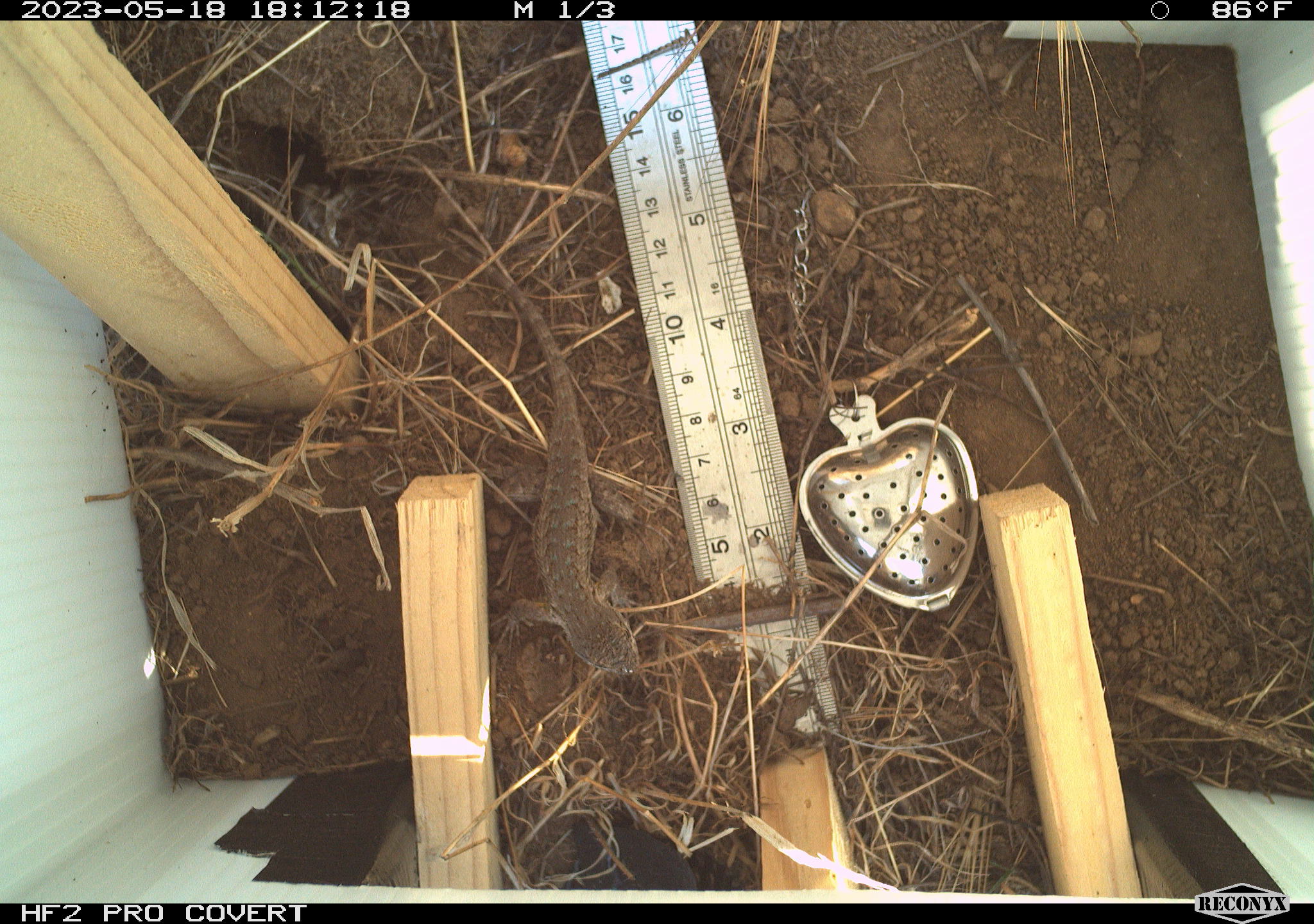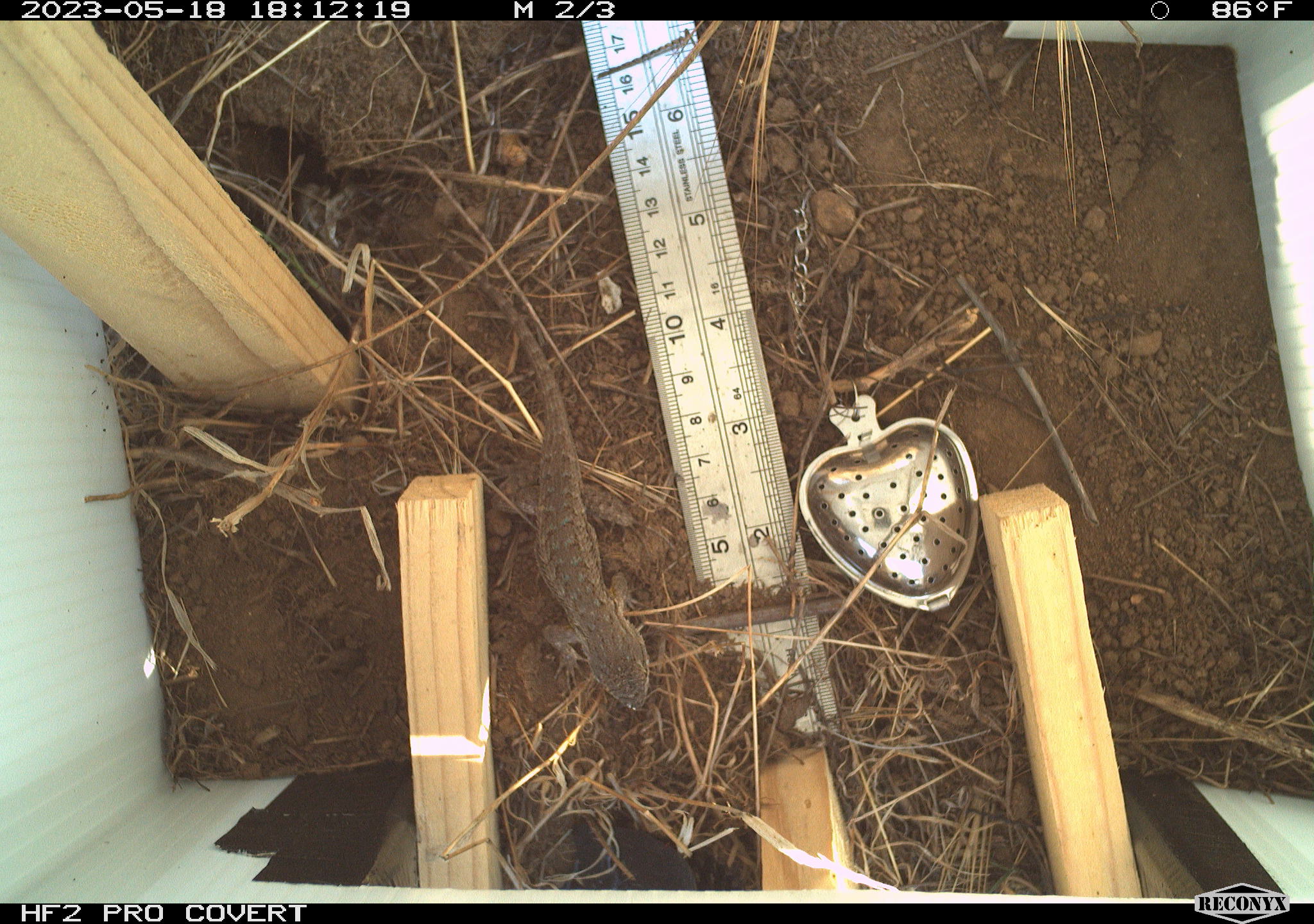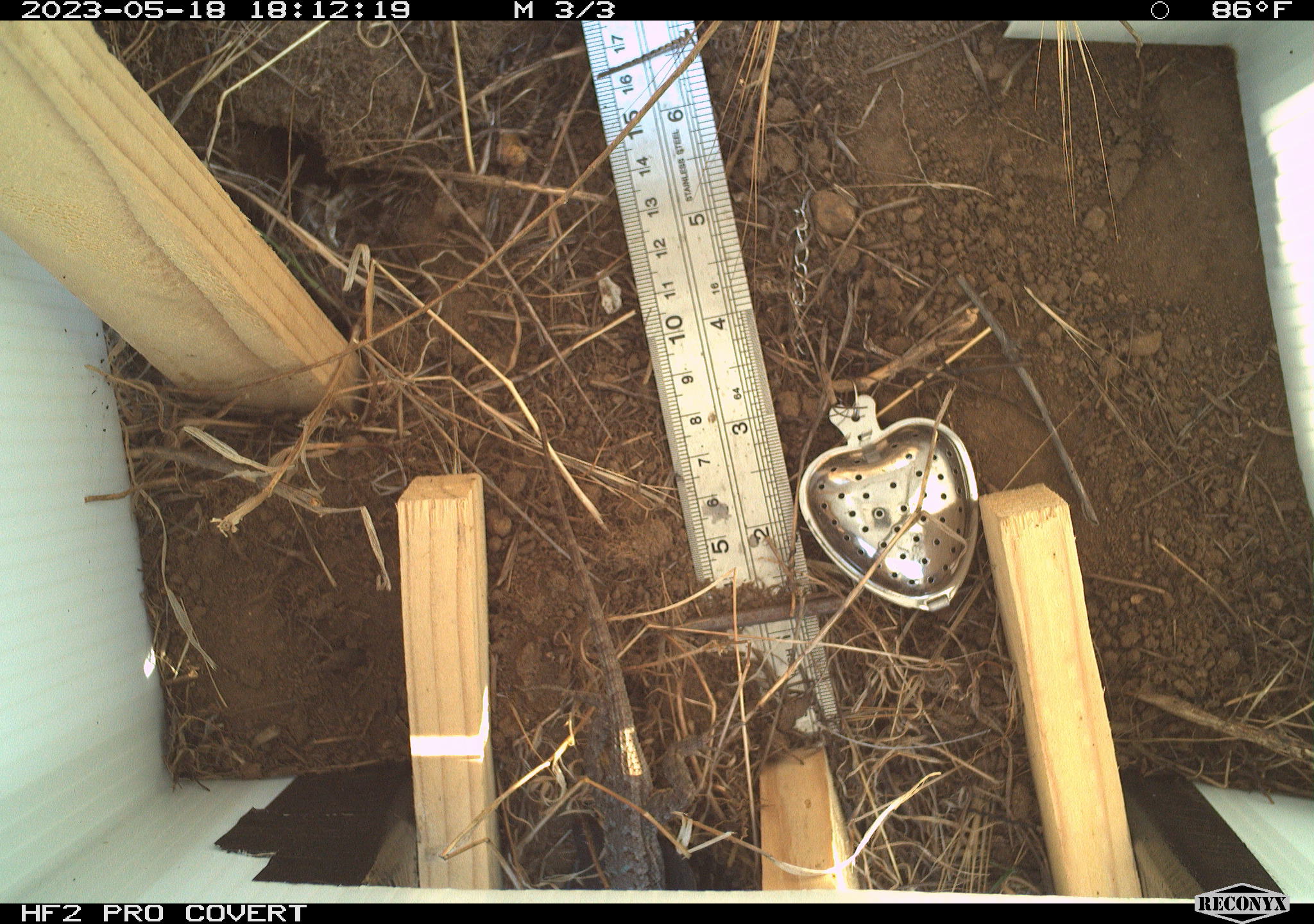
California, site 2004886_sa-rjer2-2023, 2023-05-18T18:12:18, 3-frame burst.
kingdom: Animalia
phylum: Chordata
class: Reptilia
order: Squamata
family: Phrynosomatidae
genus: Sceloporus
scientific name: Sceloporus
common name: spiny lizards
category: sceloporus species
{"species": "sceloporus species (spiny lizards) (Sceloporus)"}